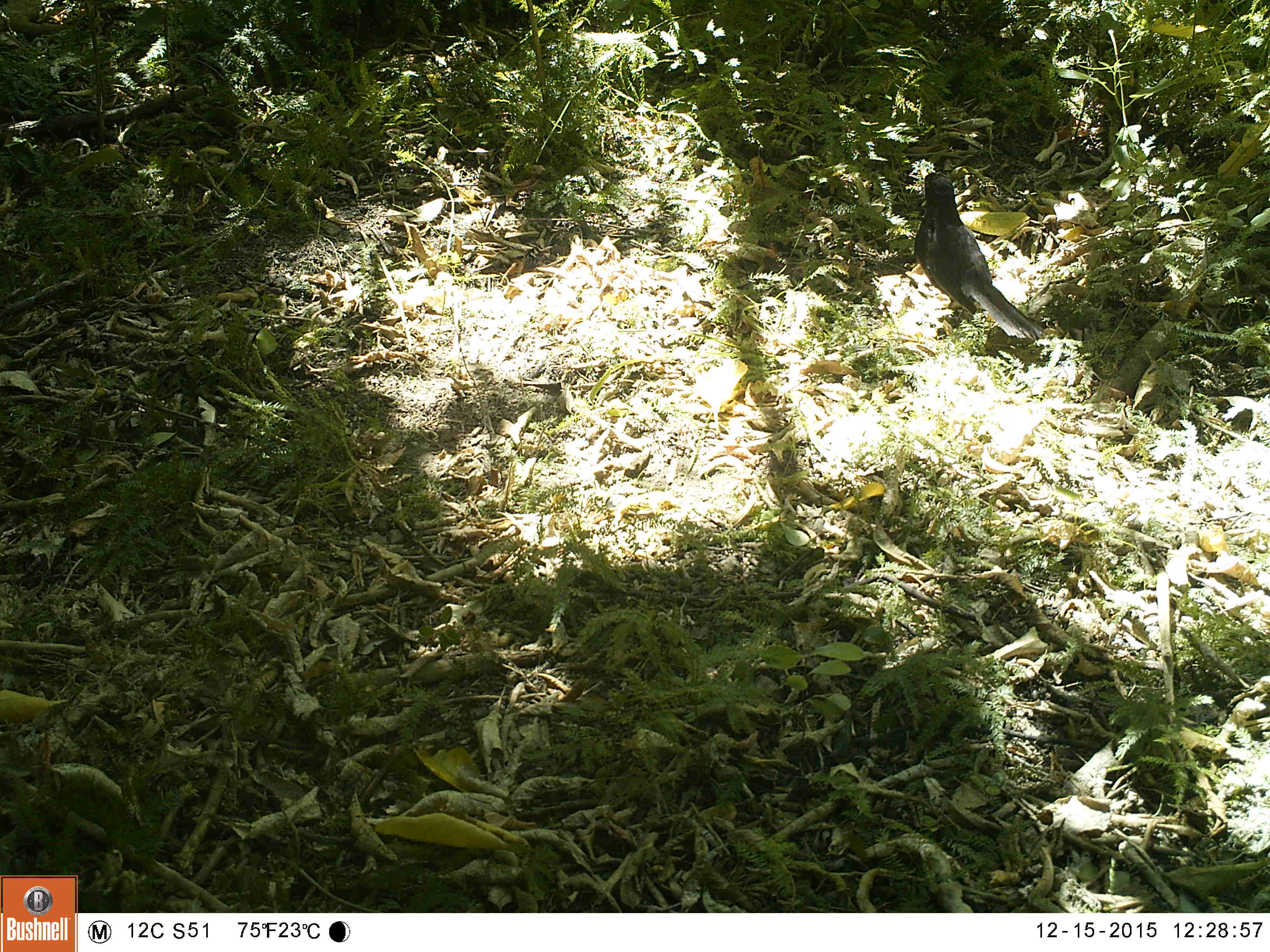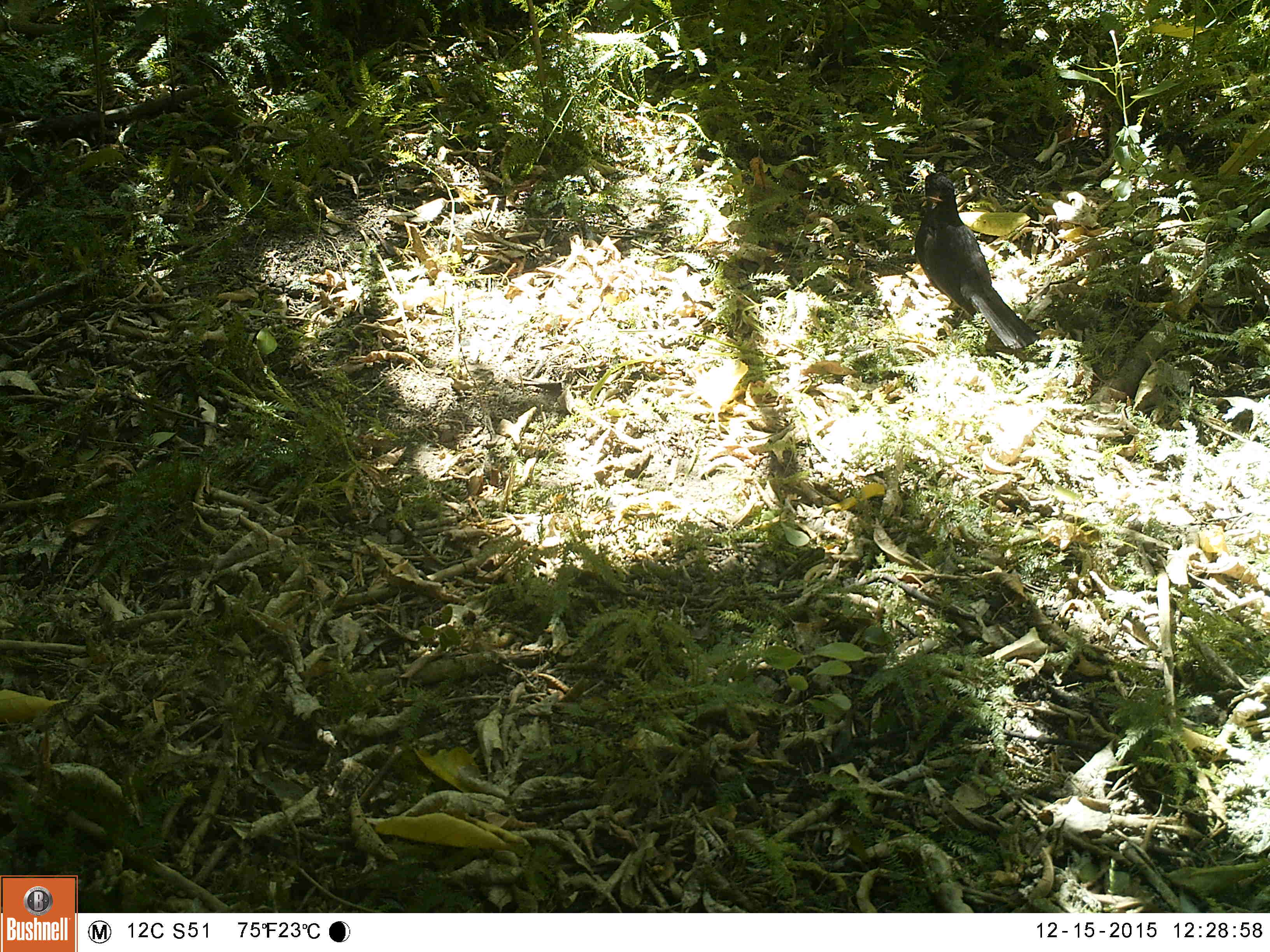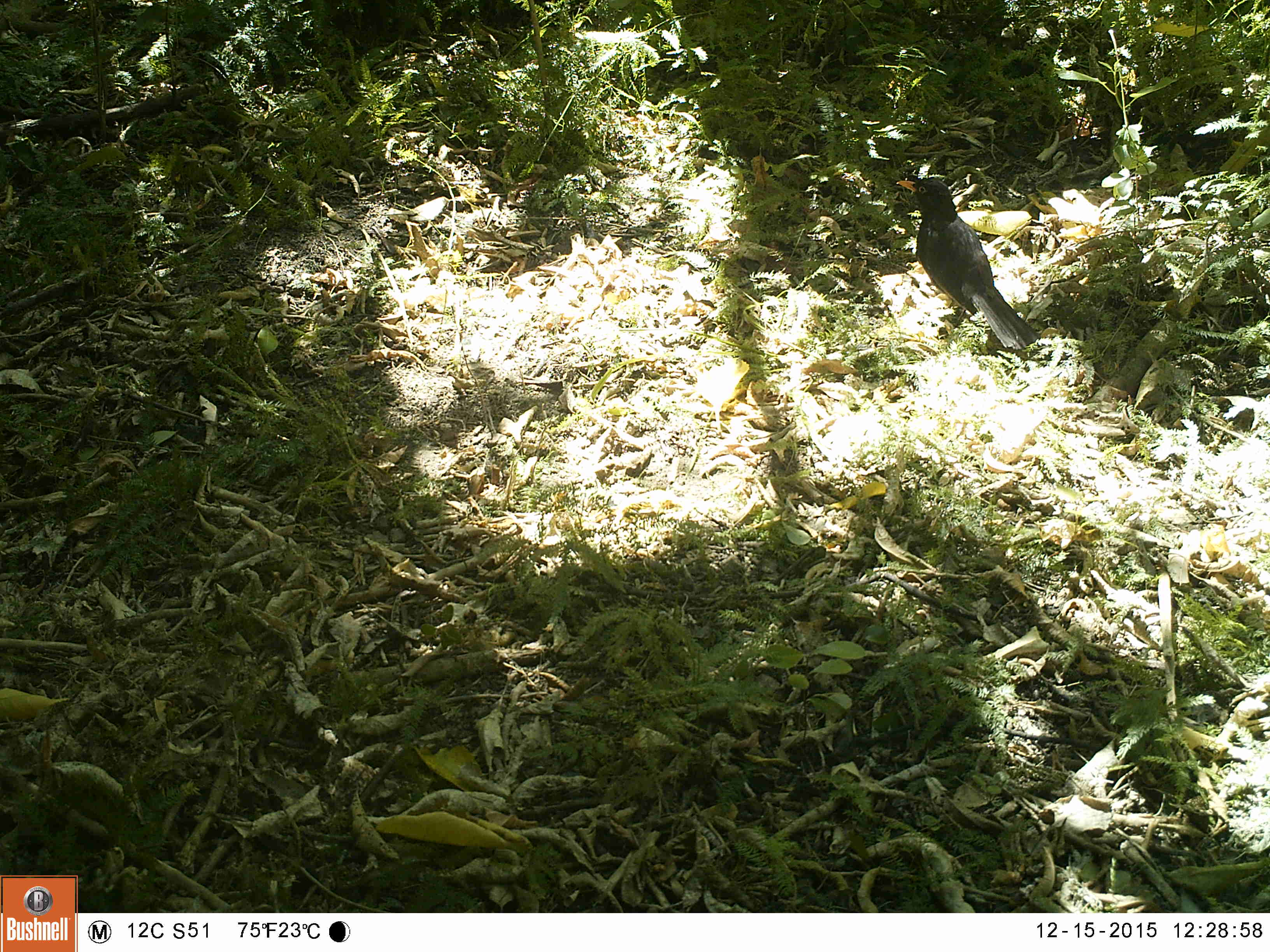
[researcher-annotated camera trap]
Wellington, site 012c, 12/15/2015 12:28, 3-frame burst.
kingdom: Animalia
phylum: Chordata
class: Aves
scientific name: Aves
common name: bird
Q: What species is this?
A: Bird (Aves).